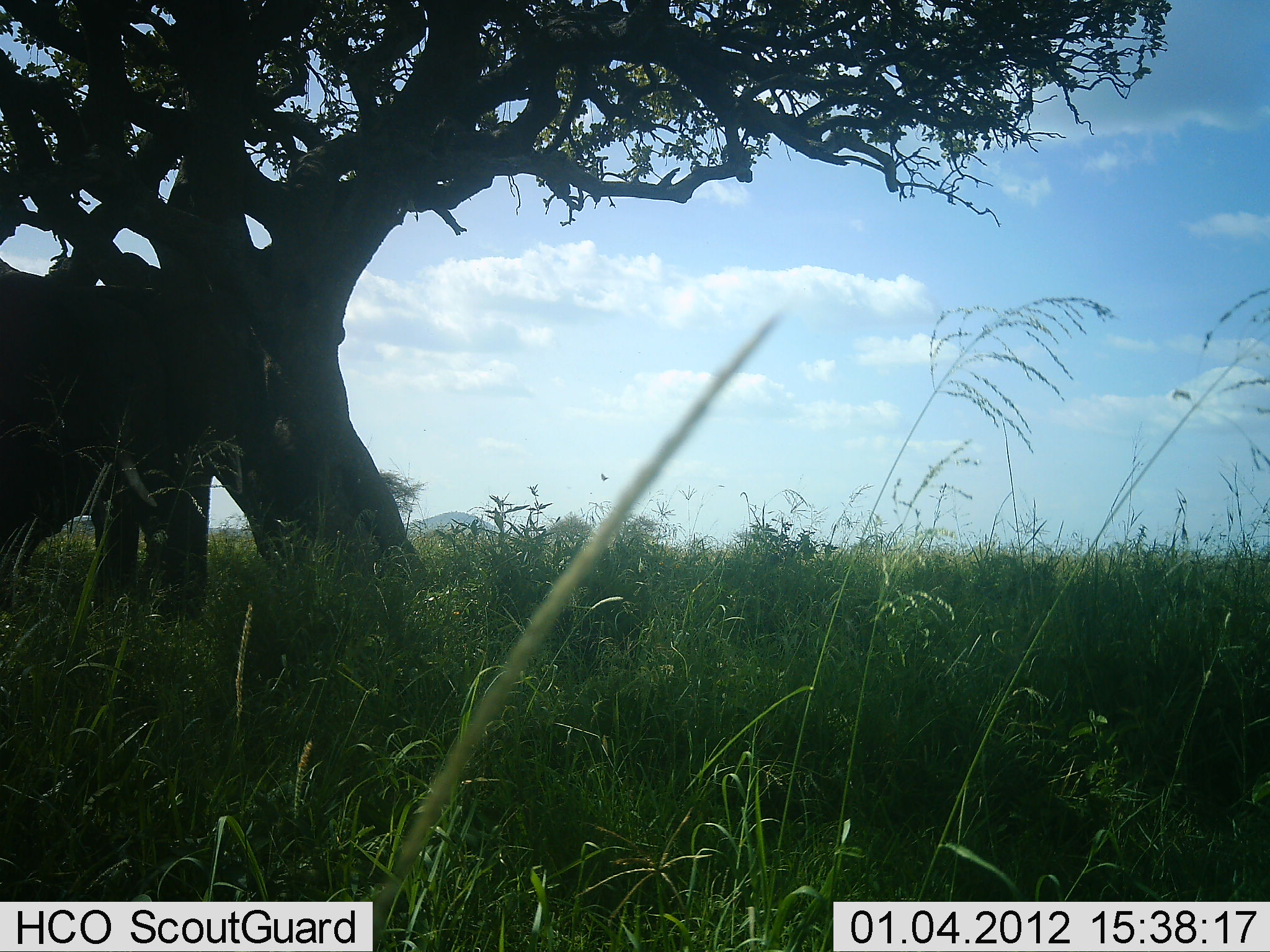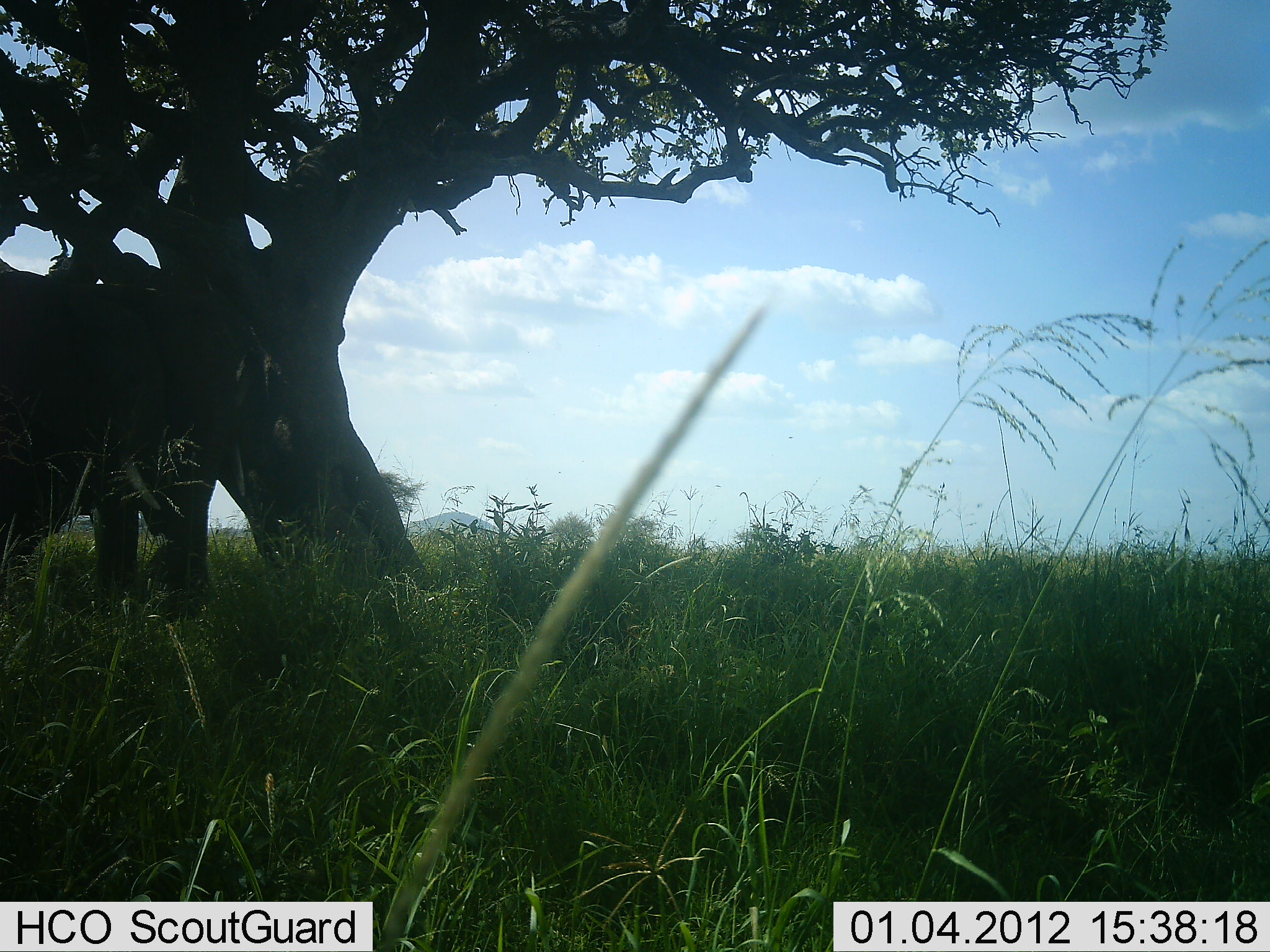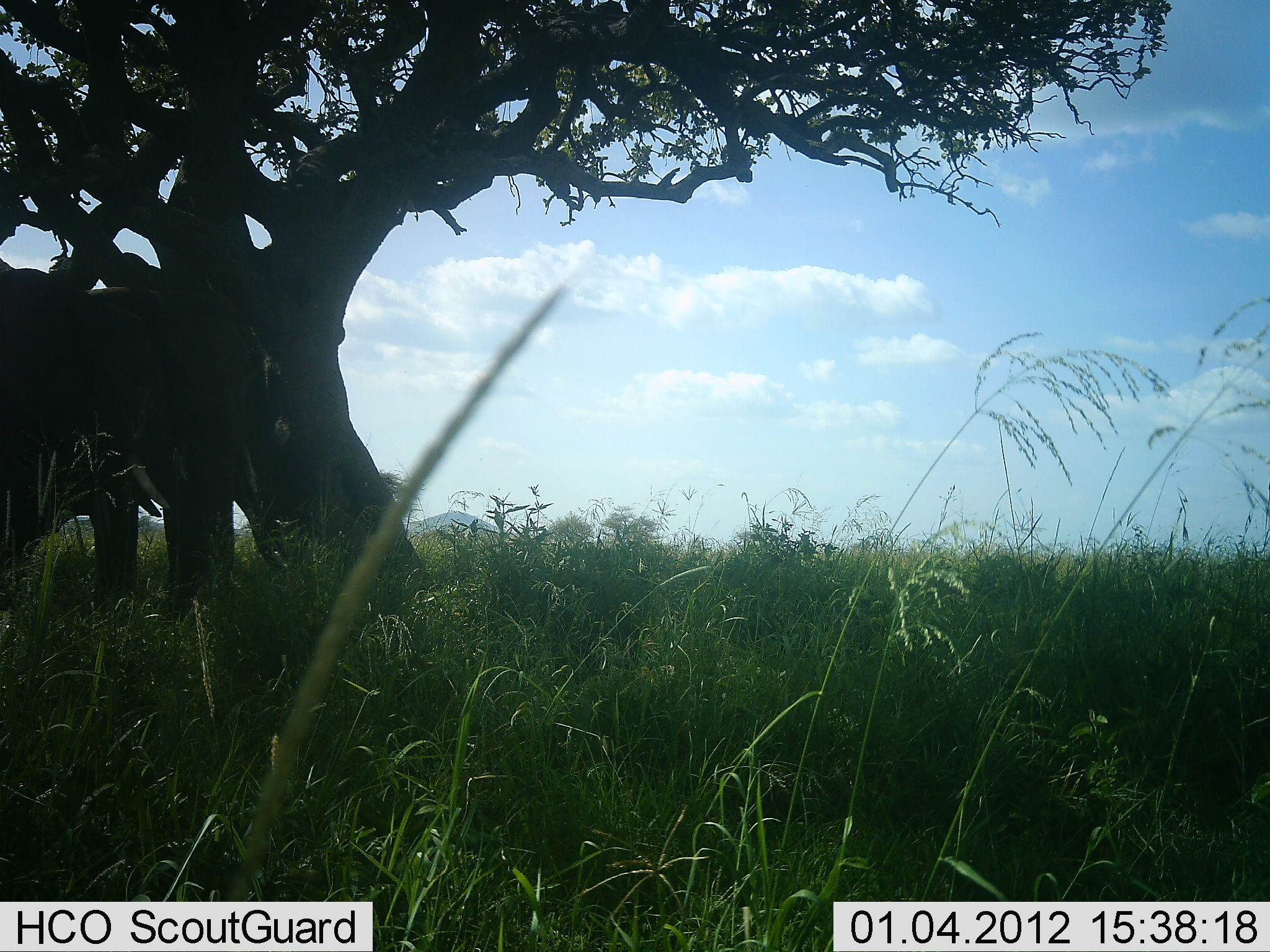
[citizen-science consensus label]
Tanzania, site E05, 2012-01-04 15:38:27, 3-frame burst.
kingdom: Animalia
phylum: Chordata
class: Mammalia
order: Proboscidea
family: Elephantidae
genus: Loxodonta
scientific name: Loxodonta africana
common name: african bush elephant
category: elephant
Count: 1.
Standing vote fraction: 85%.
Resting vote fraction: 8%.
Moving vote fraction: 8%.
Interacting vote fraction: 0%.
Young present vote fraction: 0%.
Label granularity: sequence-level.